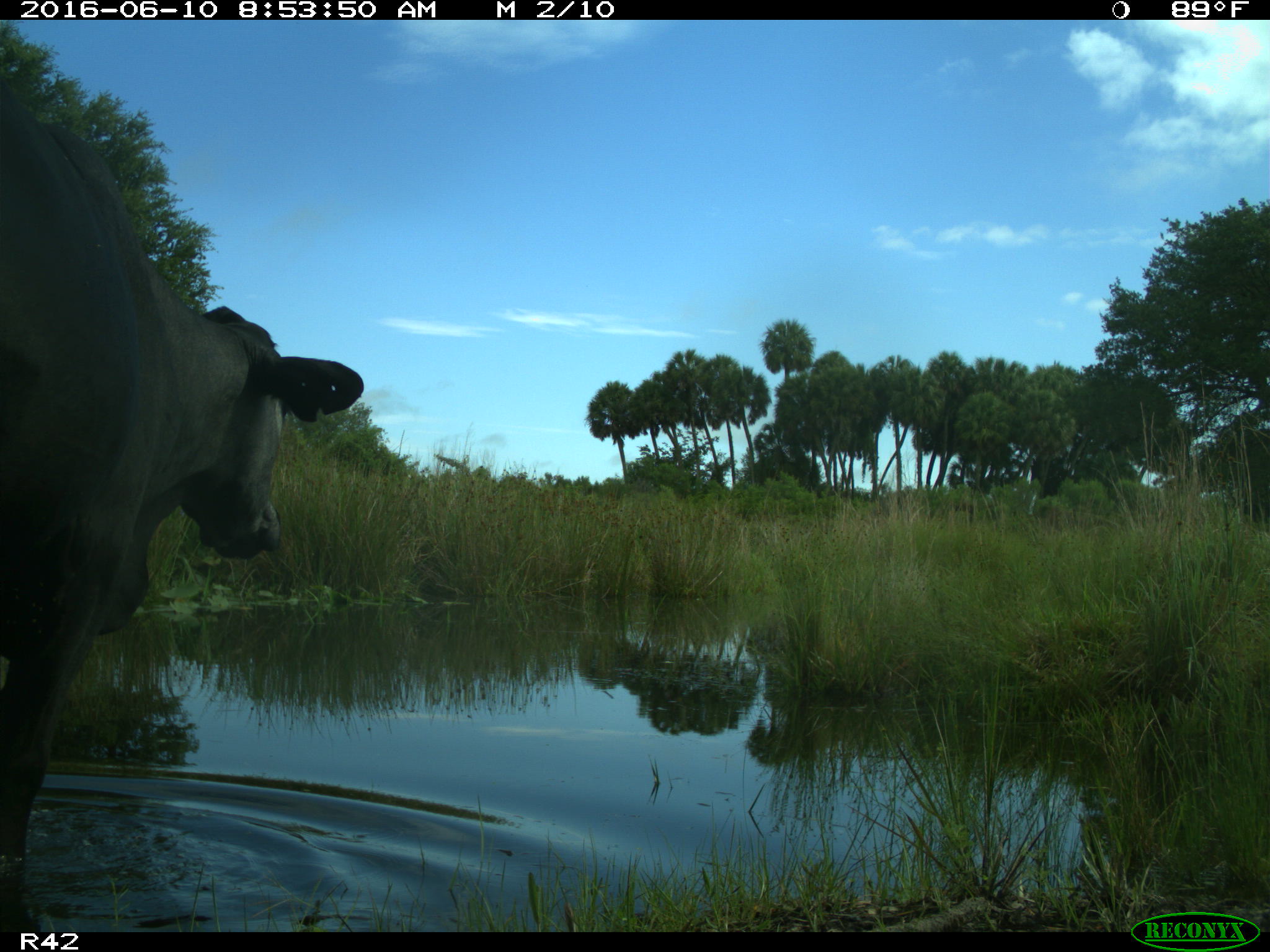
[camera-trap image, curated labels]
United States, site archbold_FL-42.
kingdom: Animalia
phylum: Chordata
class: Mammalia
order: Artiodactyla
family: Bovidae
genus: Bos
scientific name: Bos taurus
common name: domestic cow